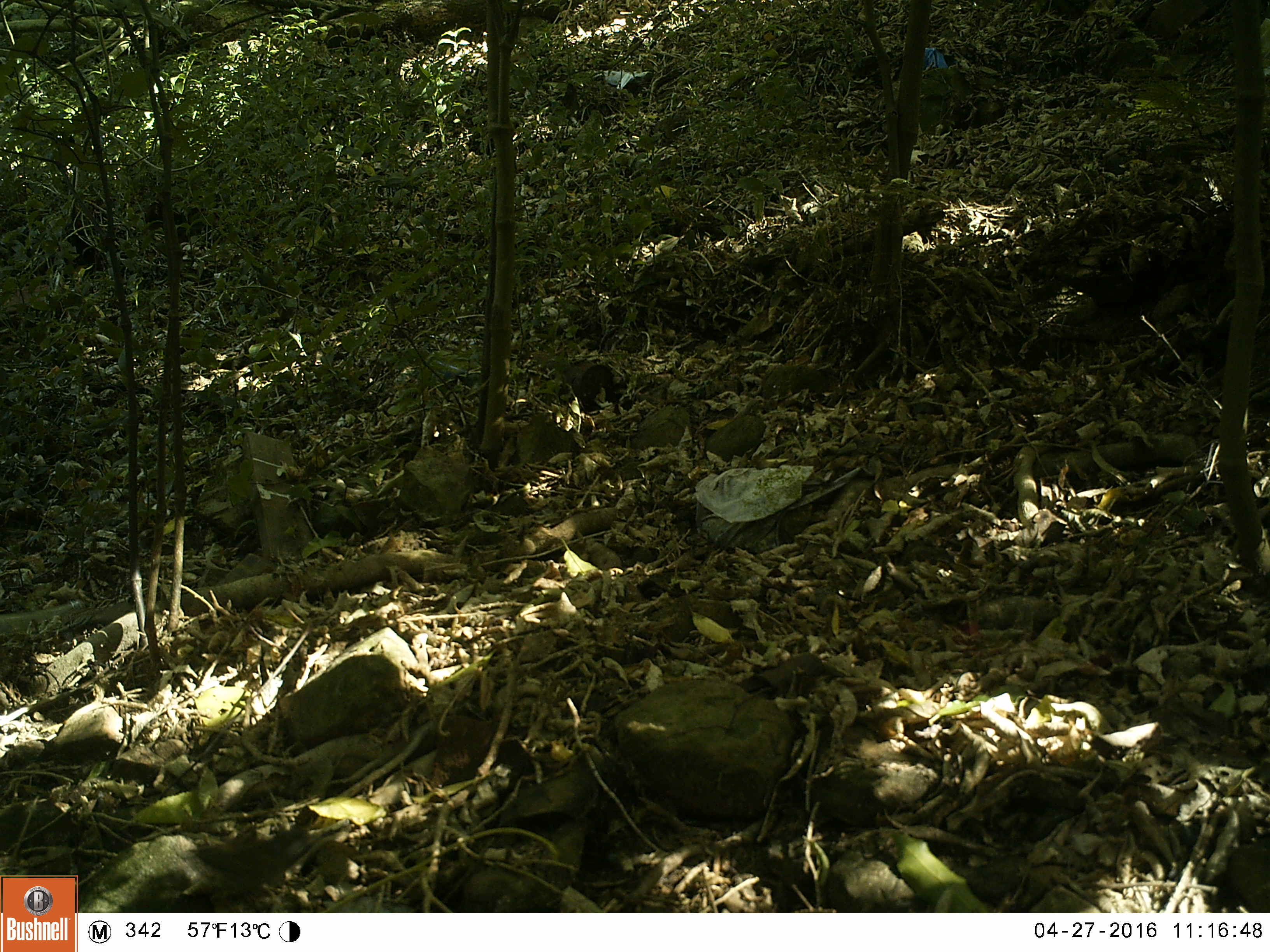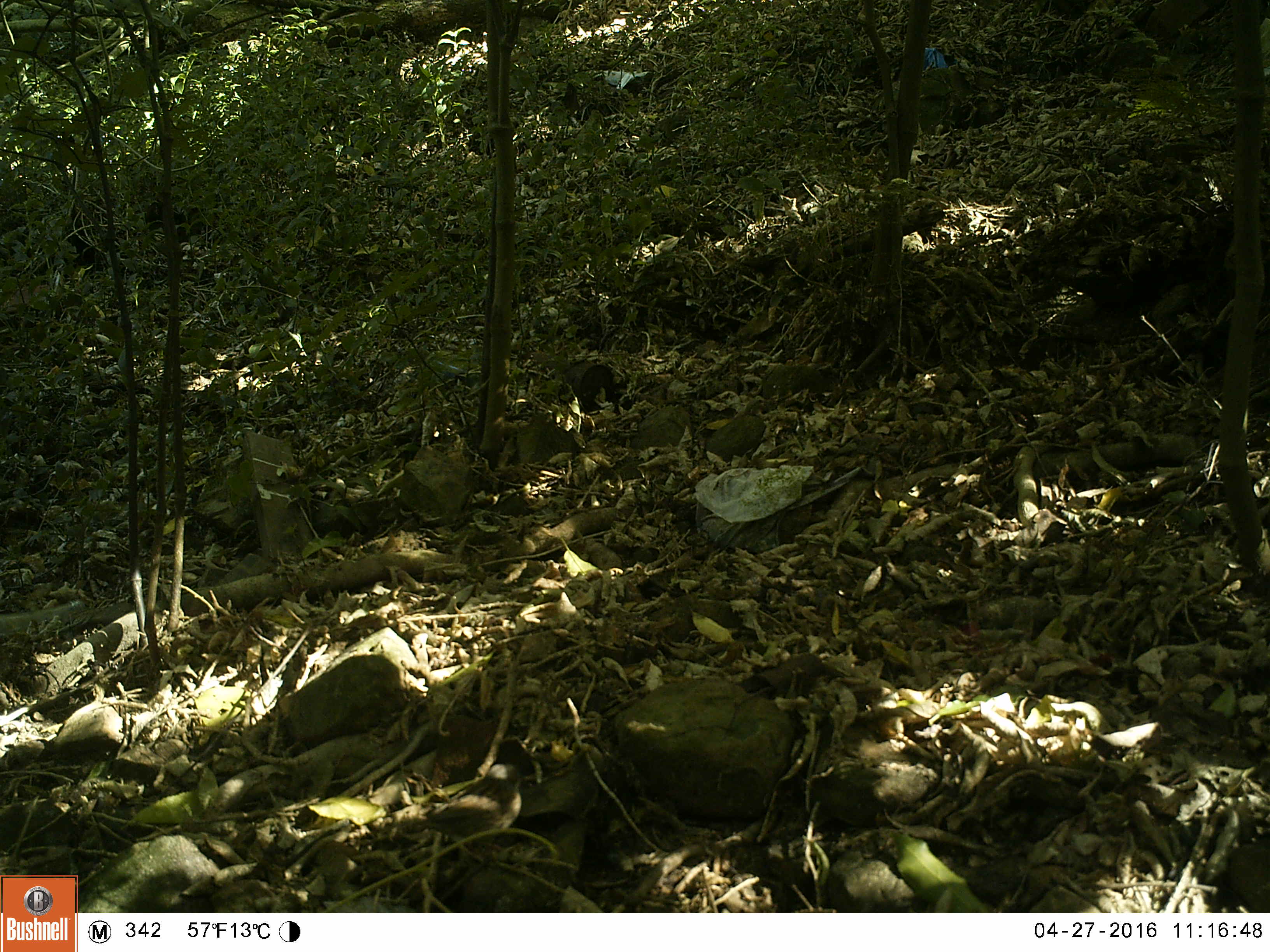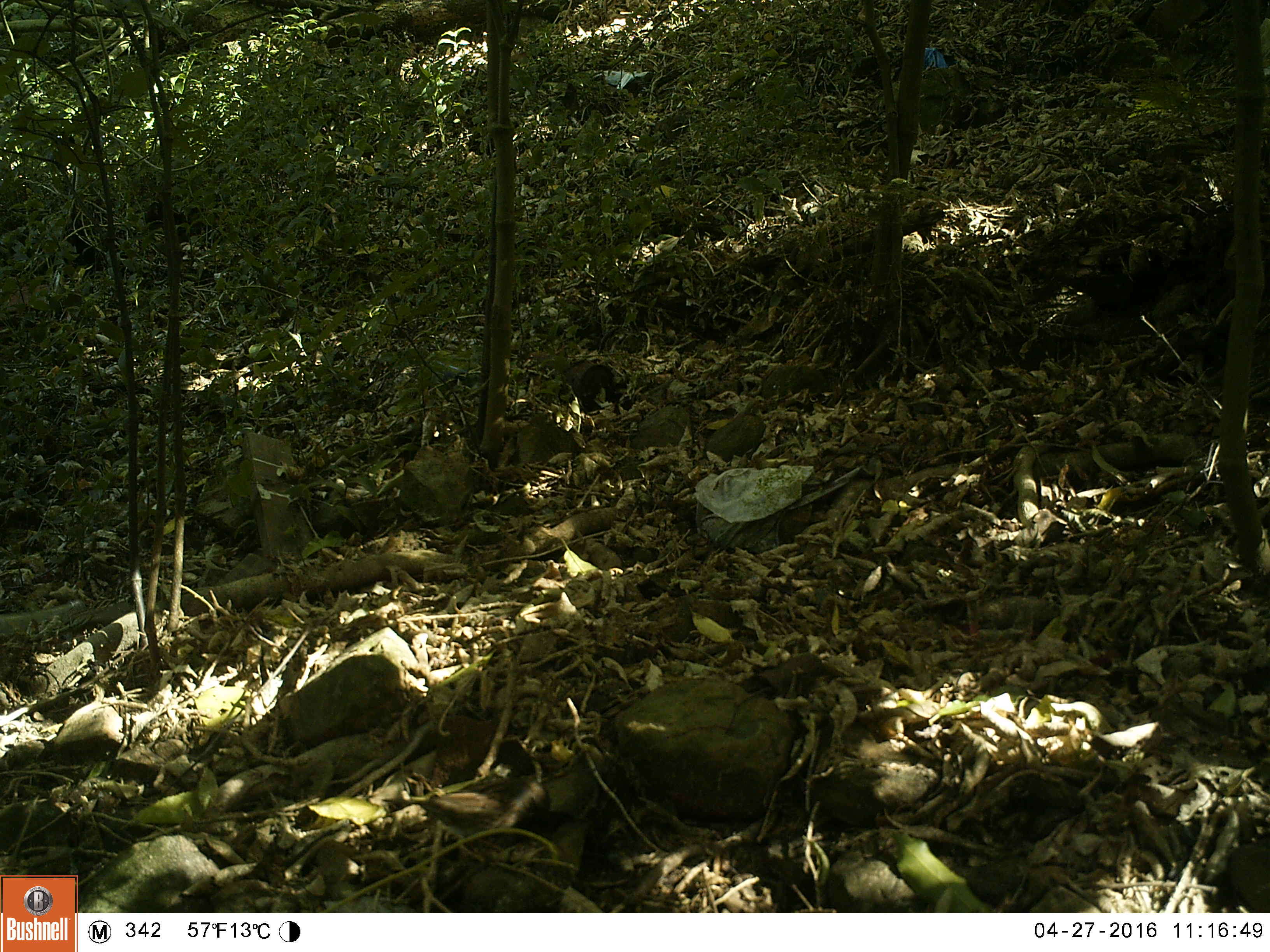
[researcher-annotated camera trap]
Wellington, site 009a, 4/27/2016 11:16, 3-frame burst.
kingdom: Animalia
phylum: Chordata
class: Aves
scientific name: Aves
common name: bird